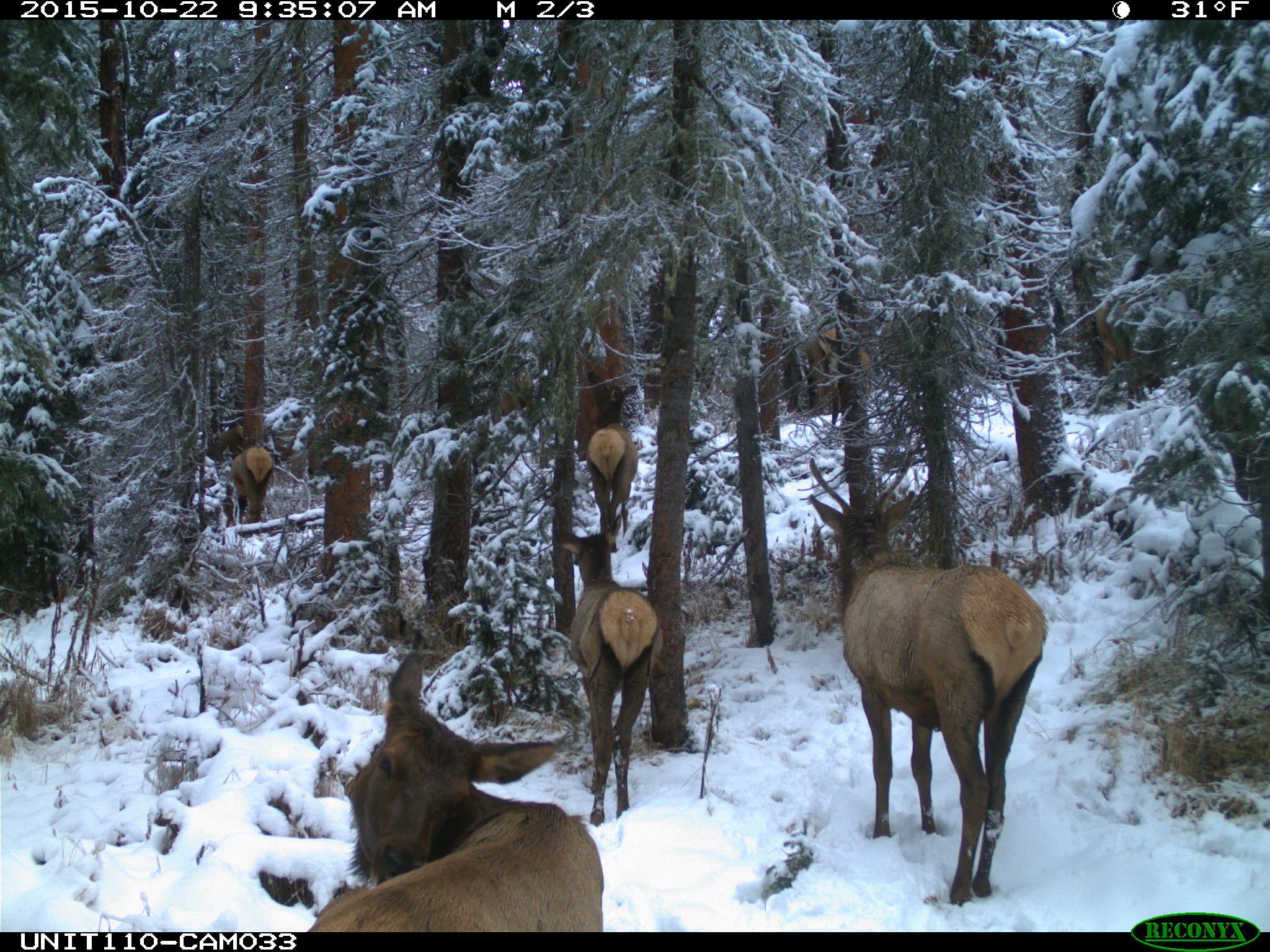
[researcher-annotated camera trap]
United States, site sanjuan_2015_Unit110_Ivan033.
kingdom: Animalia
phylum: Chordata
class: Mammalia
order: Artiodactyla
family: Cervidae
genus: Cervus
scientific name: Cervus elaphus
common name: red deer